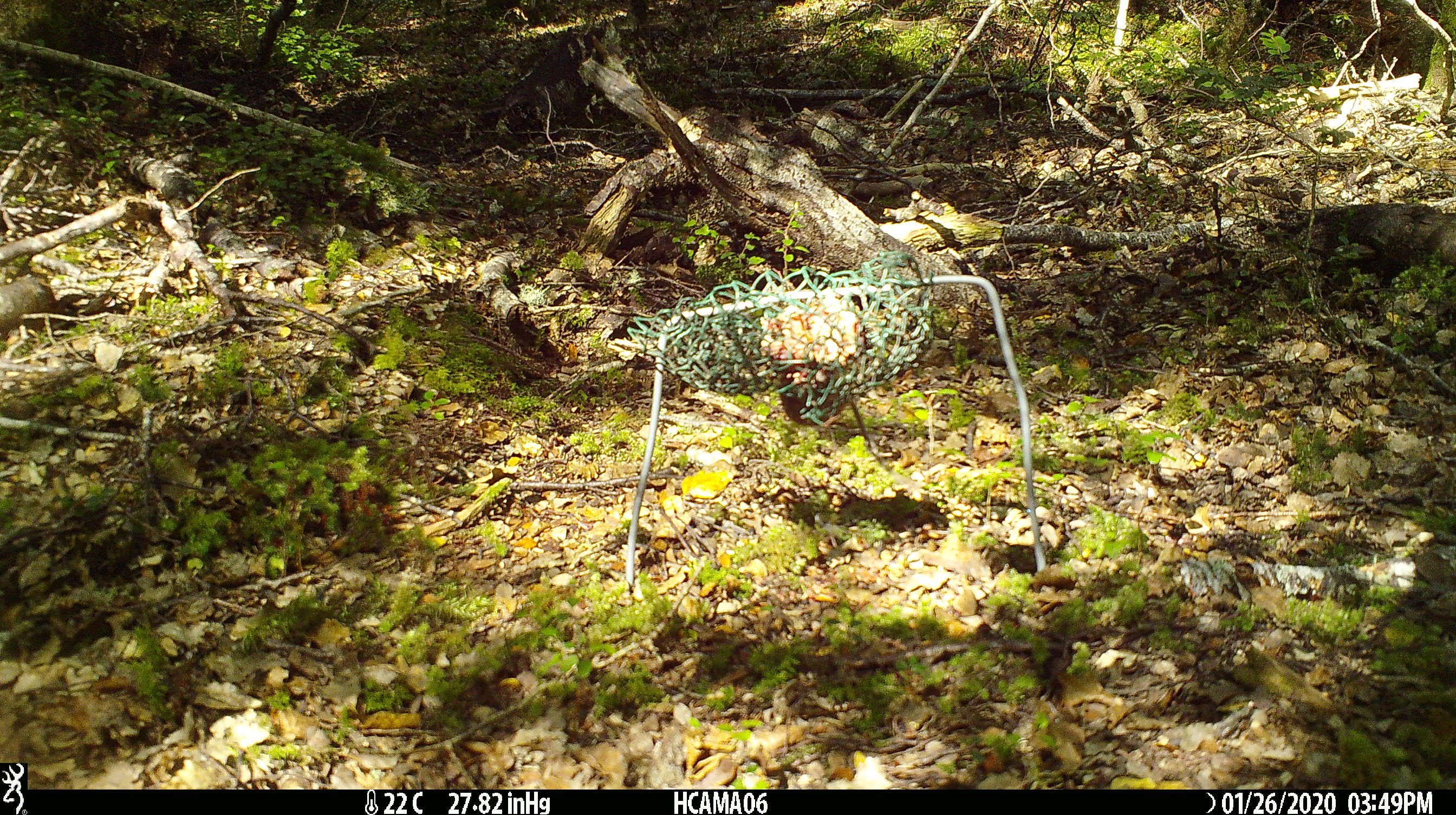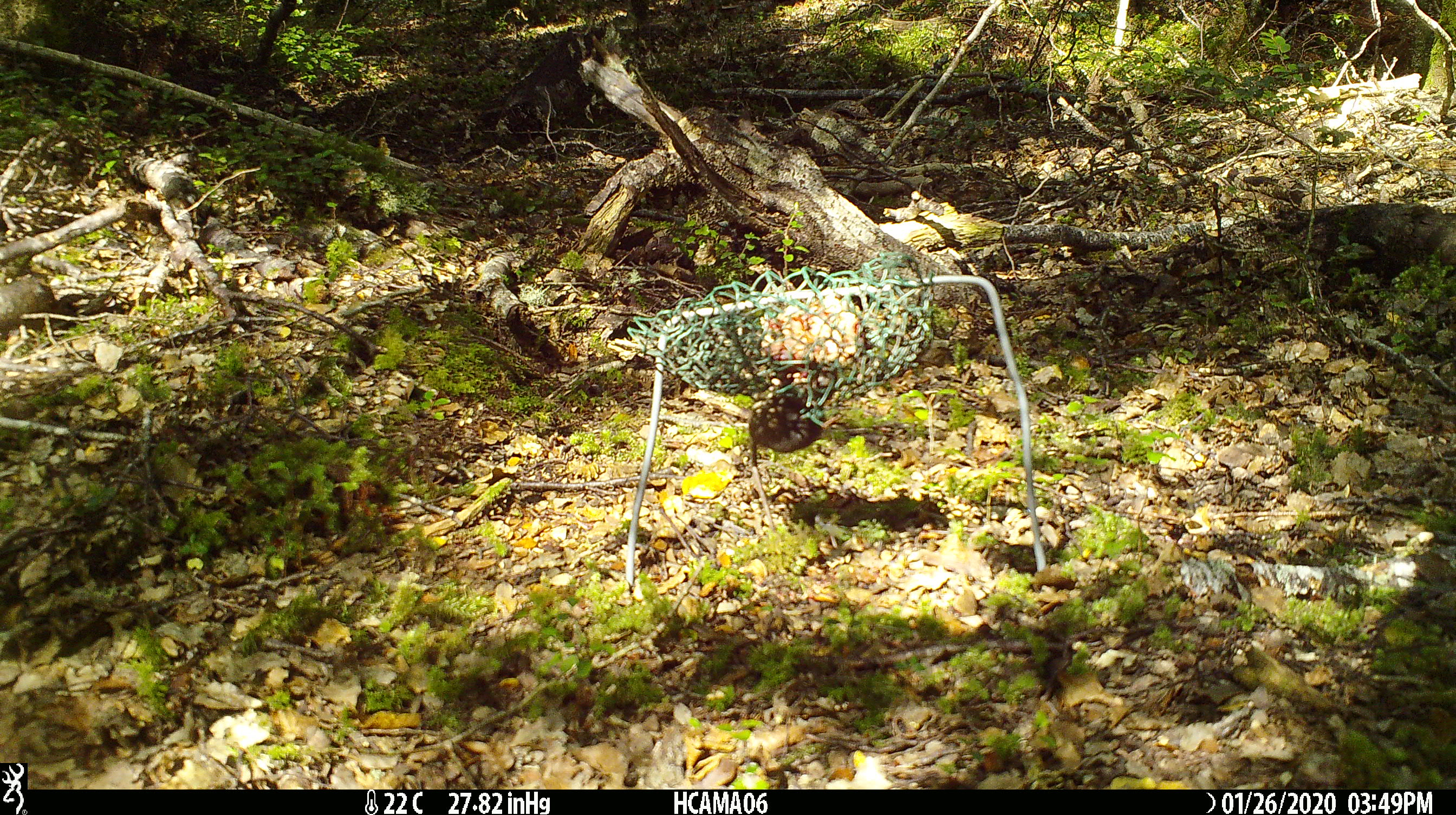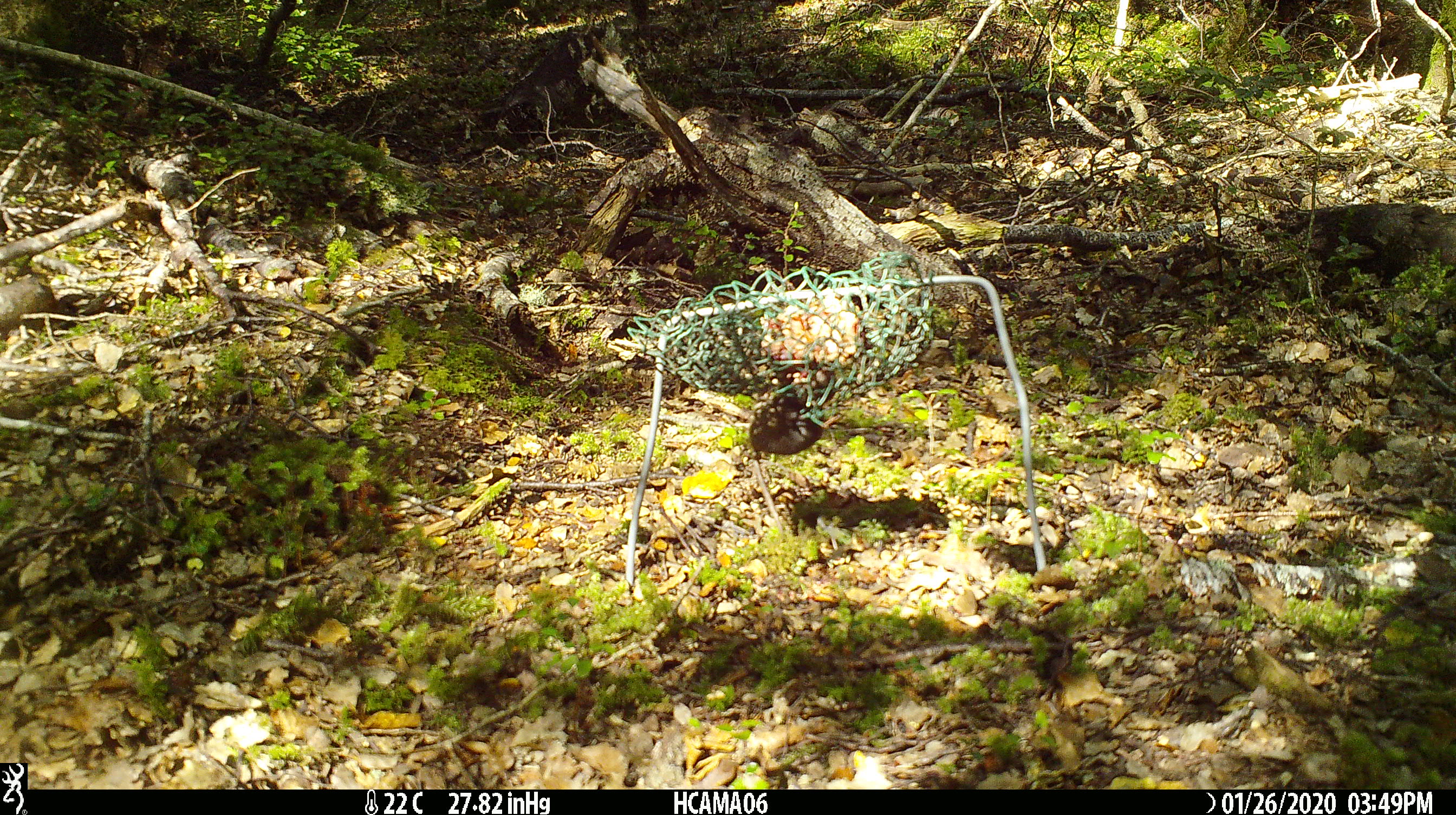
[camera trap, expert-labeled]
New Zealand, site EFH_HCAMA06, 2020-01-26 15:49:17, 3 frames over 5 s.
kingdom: Animalia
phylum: Chordata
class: Mammalia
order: Rodentia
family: Muridae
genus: Mus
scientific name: Mus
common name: mouse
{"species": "mouse (Mus)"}